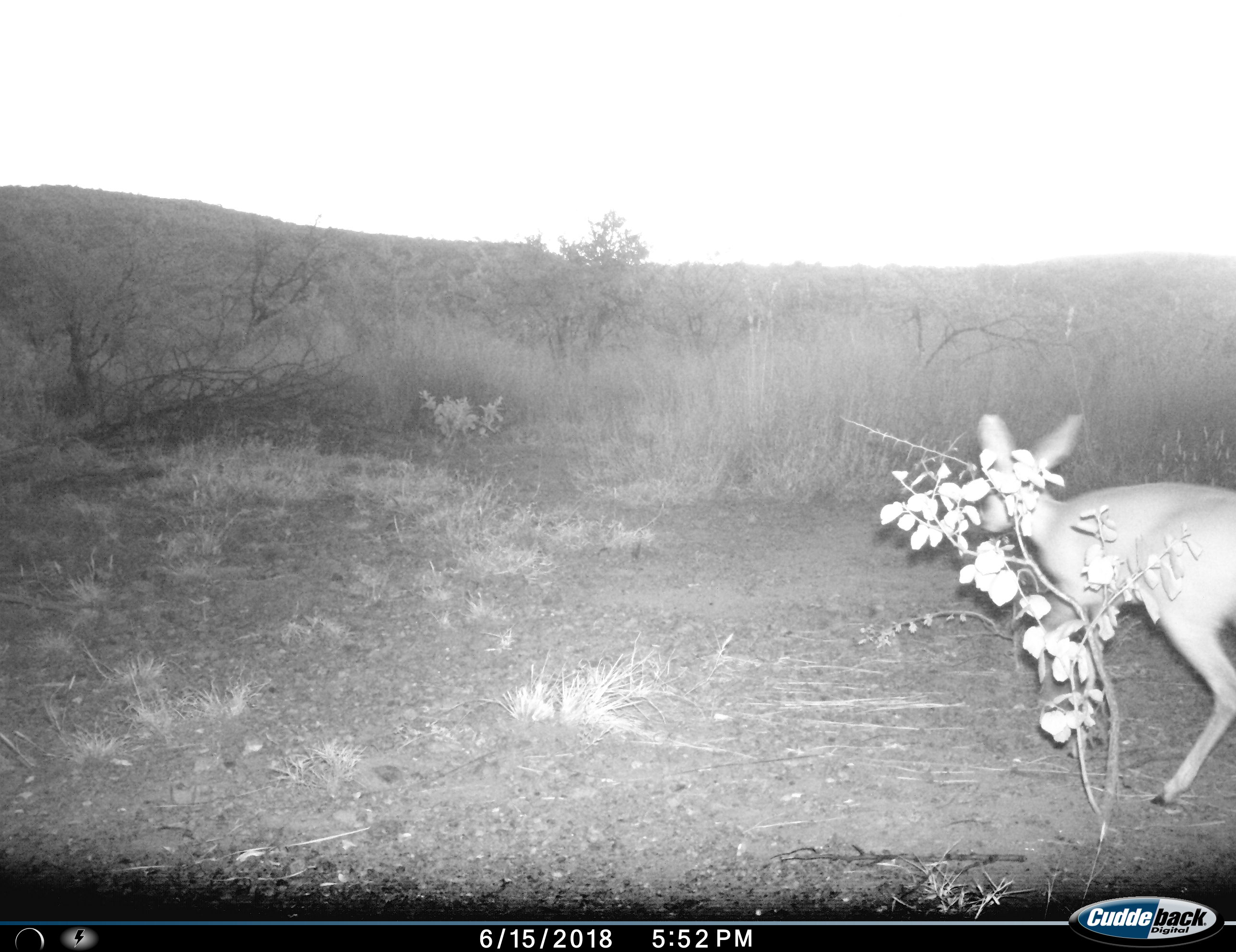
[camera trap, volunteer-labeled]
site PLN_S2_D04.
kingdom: Animalia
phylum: Chordata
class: Mammalia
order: Artiodactyla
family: Bovidae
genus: Raphicerus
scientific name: Raphicerus campestris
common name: steenbok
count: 1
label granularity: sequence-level